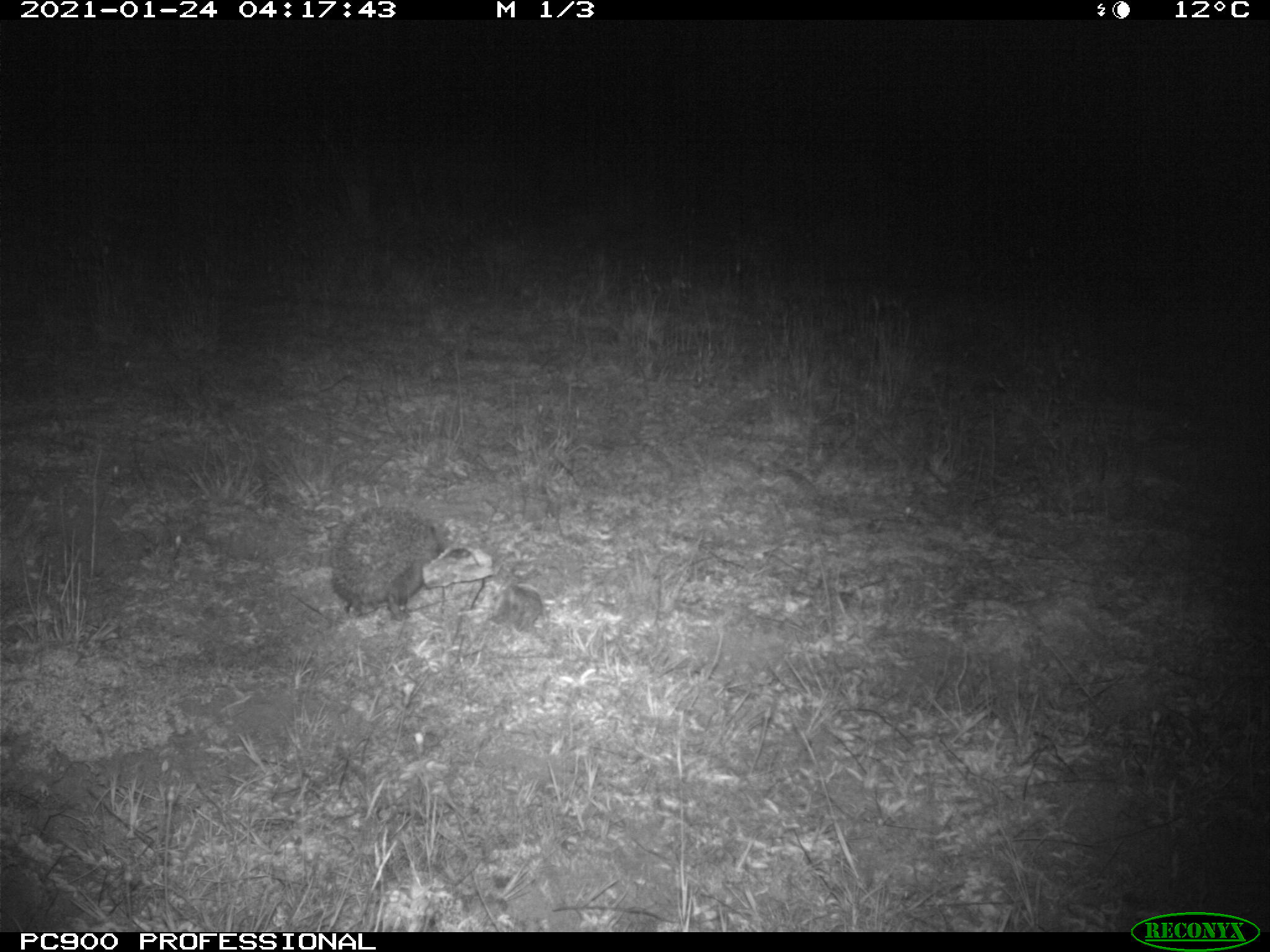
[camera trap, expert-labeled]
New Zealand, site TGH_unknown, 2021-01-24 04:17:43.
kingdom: Animalia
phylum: Chordata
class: Mammalia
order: Eulipotyphla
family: Erinaceidae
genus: Erinaceus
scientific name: Erinaceus europaeus europaeus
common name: european hedgehog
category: hedgehog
Hedgehog (european hedgehog) (Erinaceus europaeus europaeus).